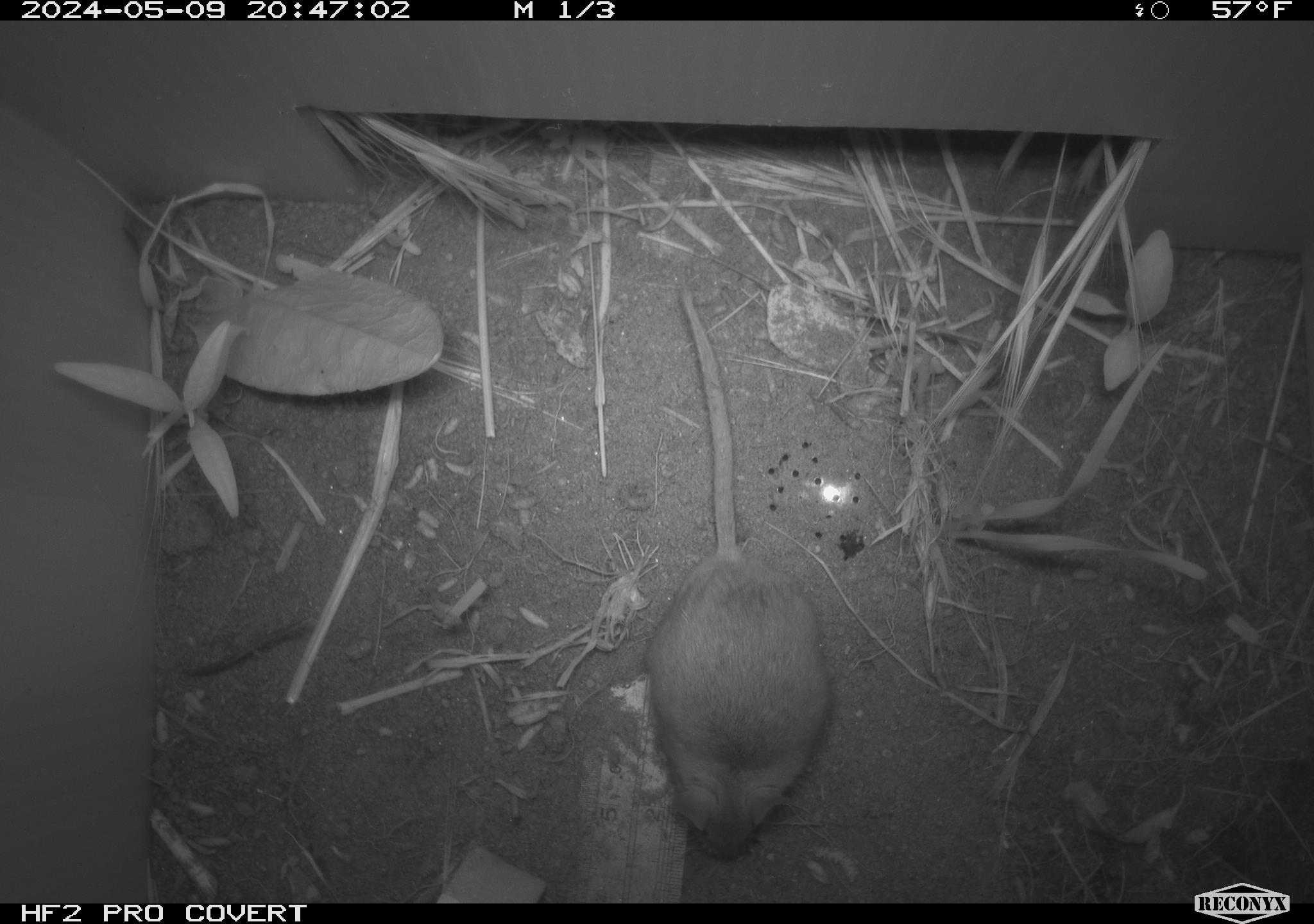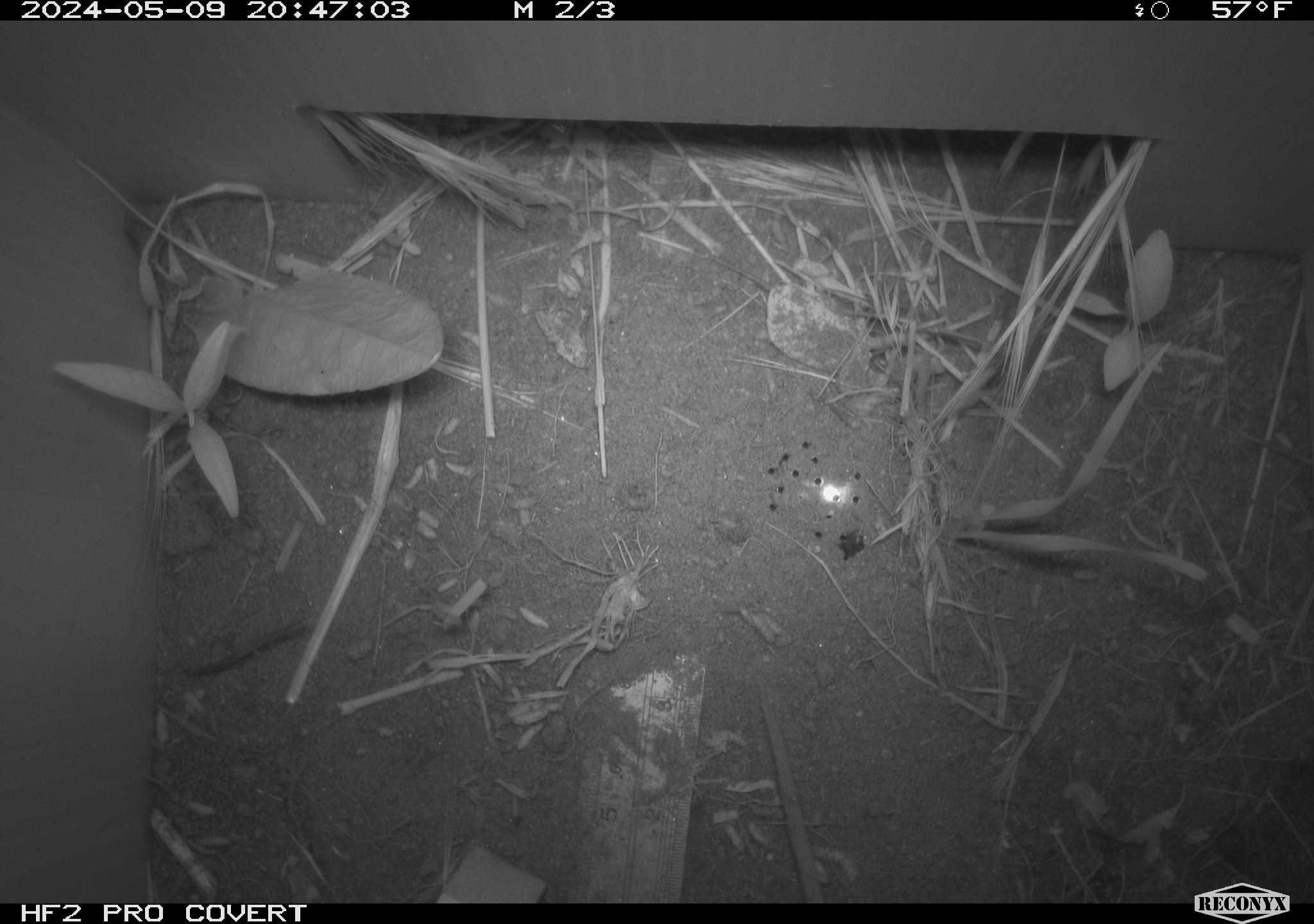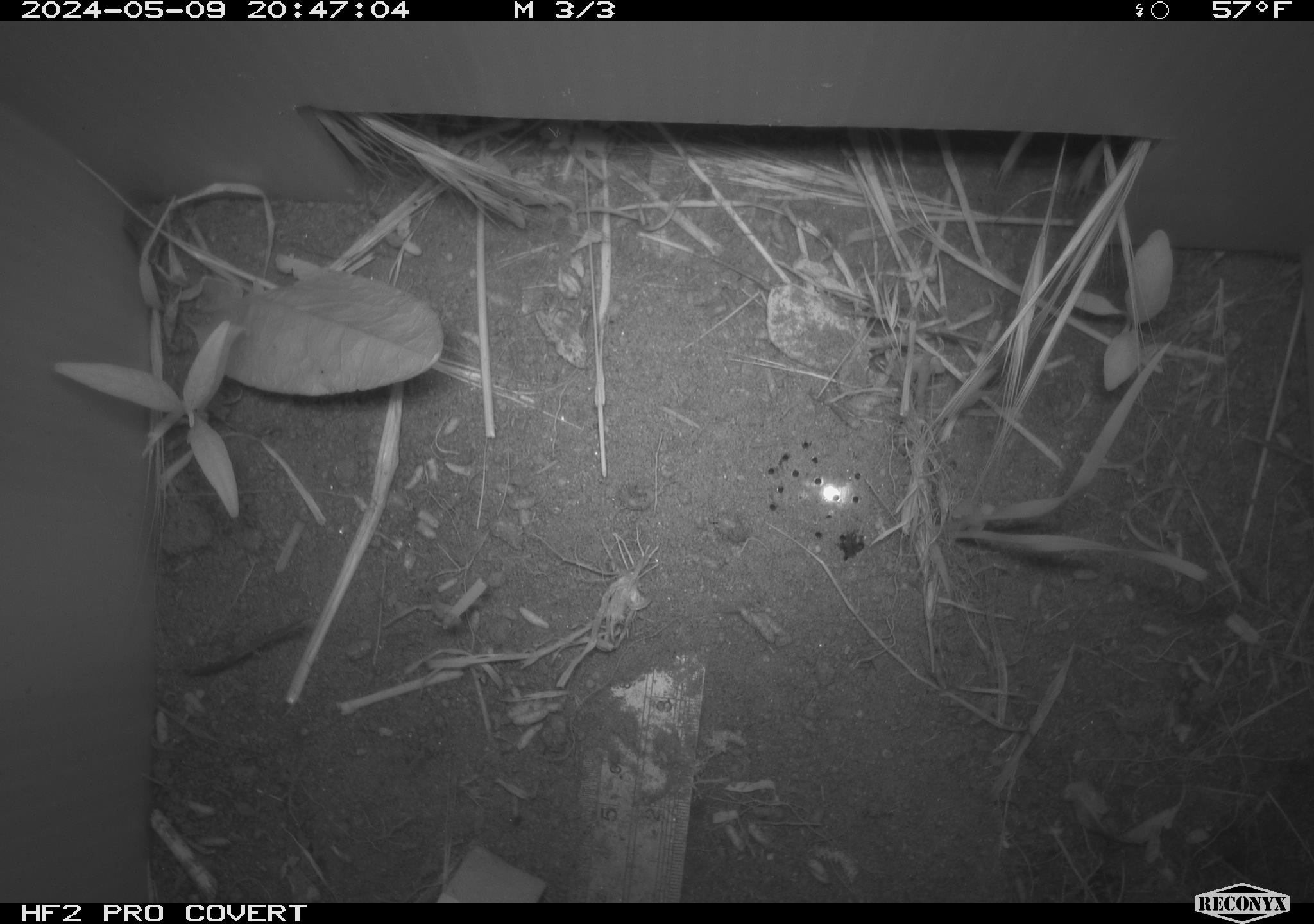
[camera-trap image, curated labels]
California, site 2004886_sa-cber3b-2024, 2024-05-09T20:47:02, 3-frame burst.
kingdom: Animalia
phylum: Chordata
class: Mammalia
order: Rodentia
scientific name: Rodentia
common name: mouse species